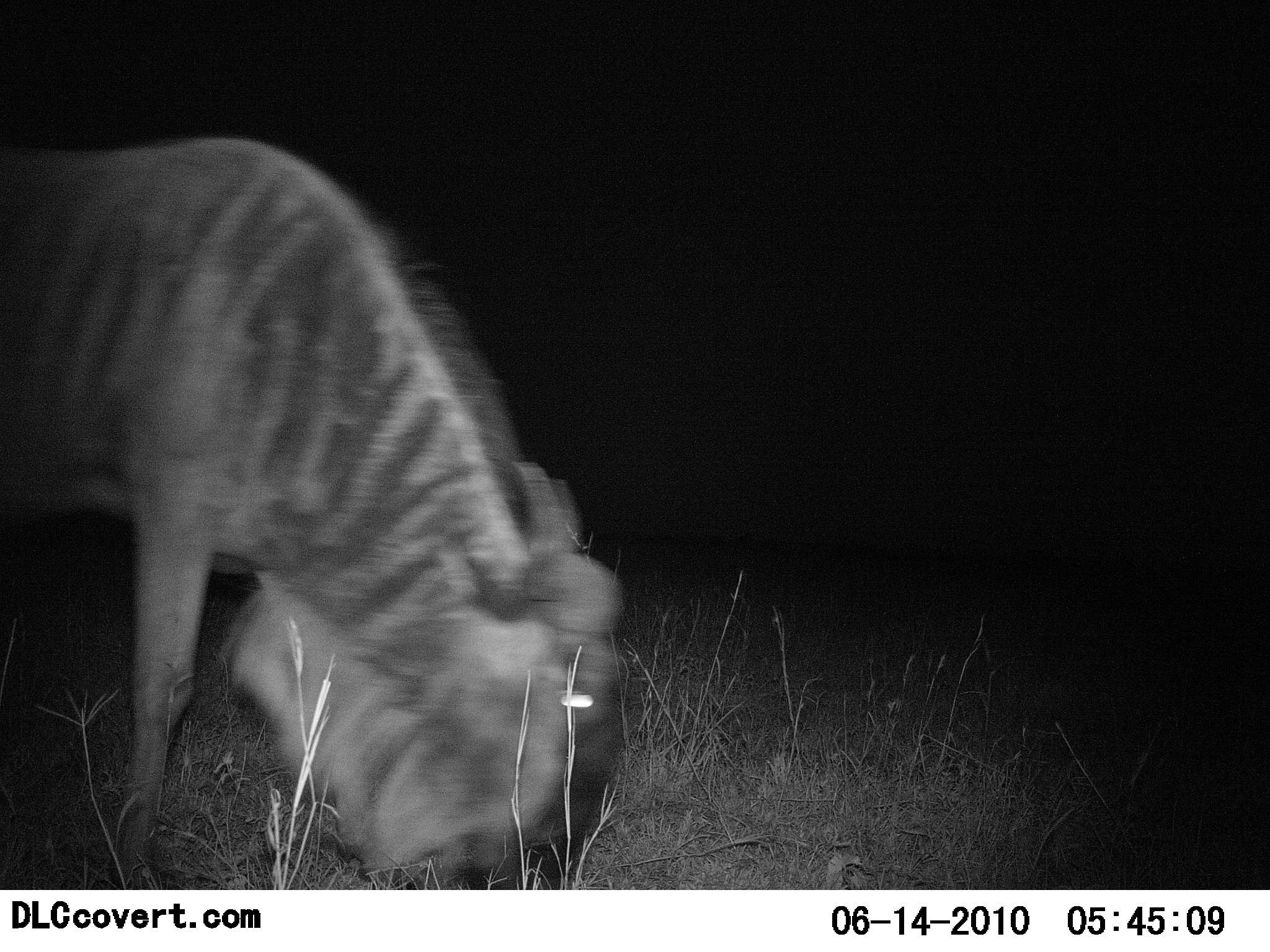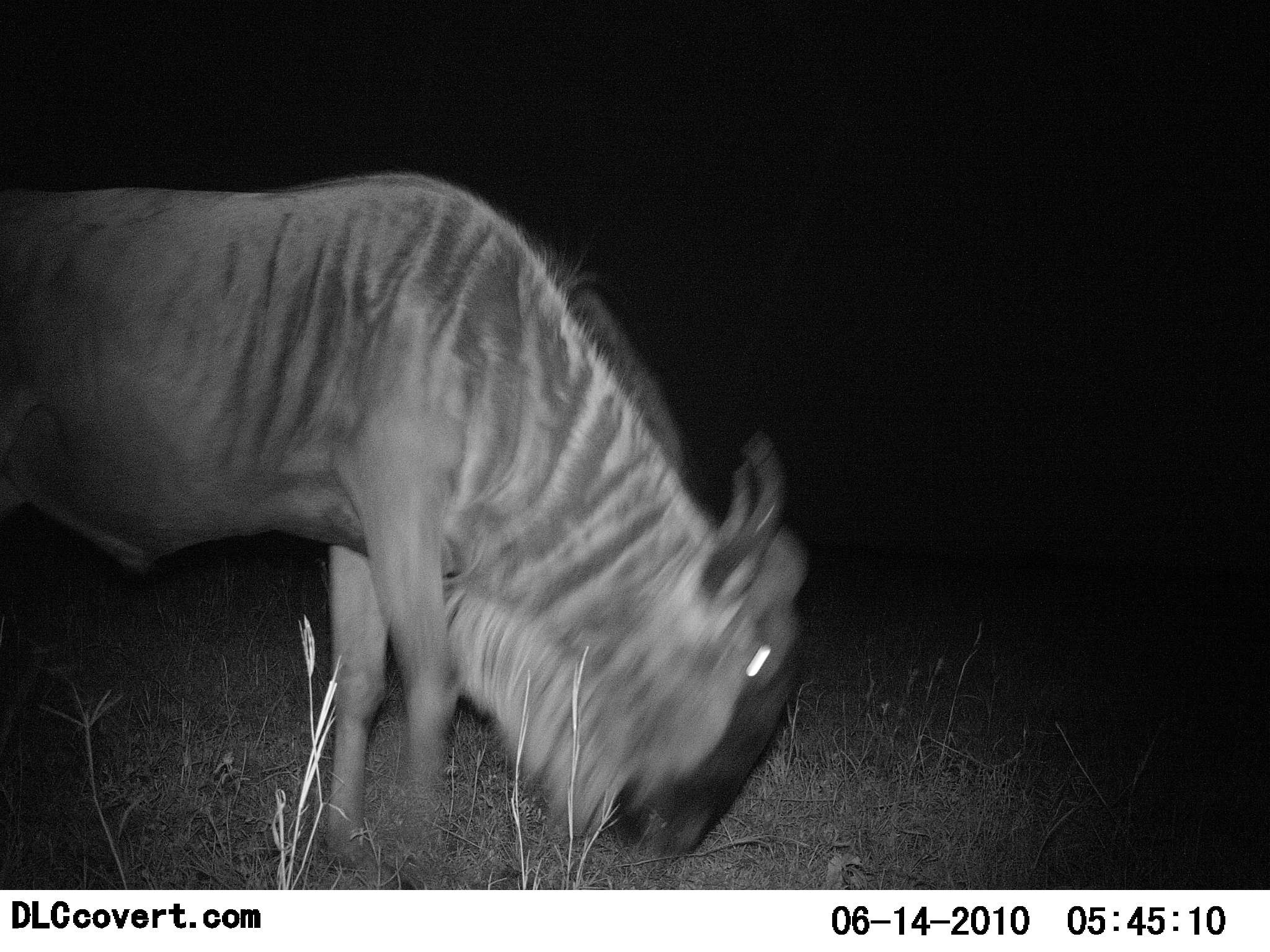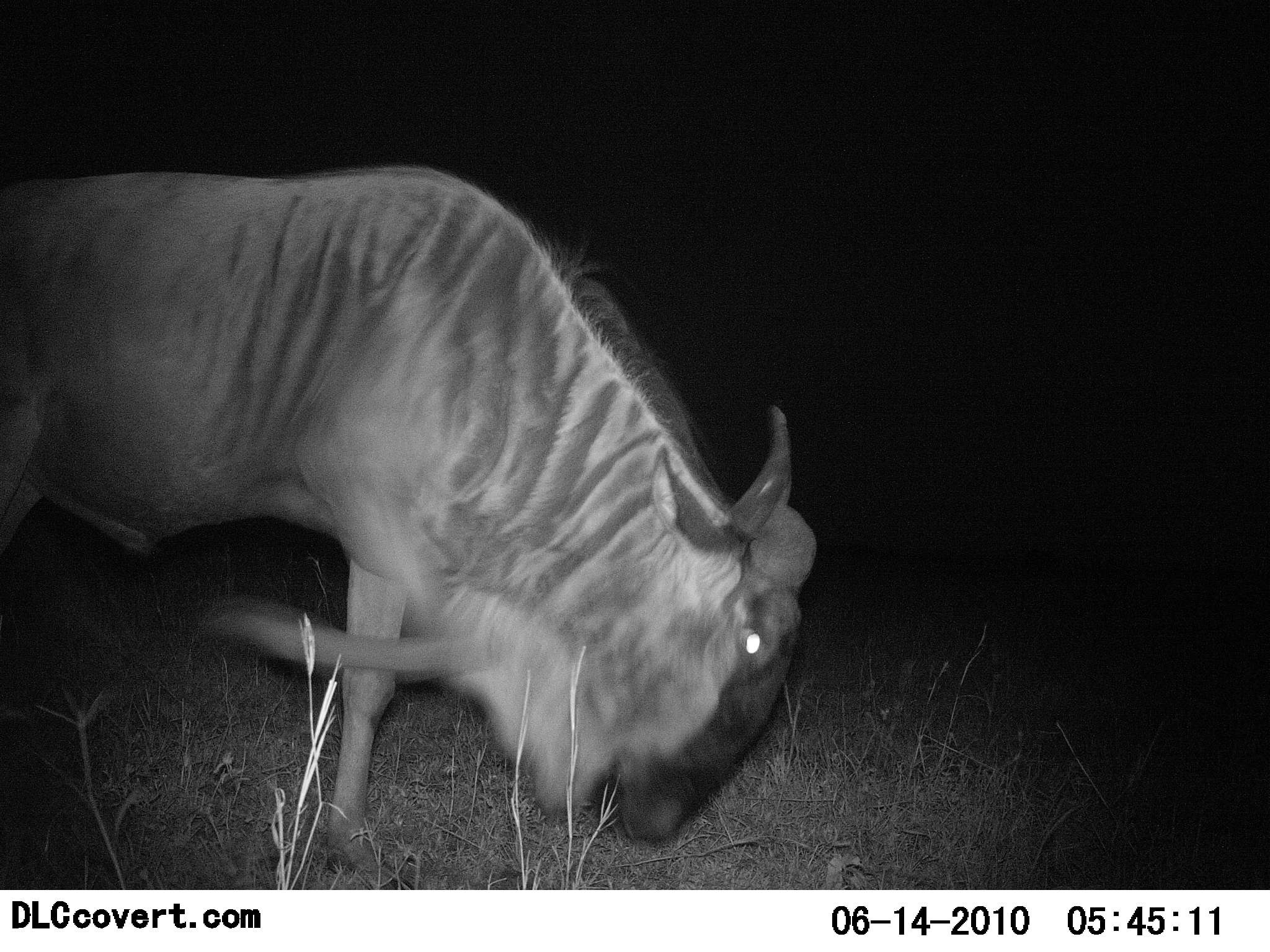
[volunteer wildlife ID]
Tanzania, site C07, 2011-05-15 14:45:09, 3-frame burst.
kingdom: Animalia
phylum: Chordata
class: Mammalia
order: Artiodactyla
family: Bovidae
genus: Connochaetes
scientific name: Connochaetes taurinus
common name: blue wildebeest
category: wildebeest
Wildebeest (blue wildebeest) (Connochaetes taurinus), count 1. Behavior (volunteer vote fractions): standing 38%, resting 0%, moving 31%, interacting 8%. Young present (vote fraction): 0%. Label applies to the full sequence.